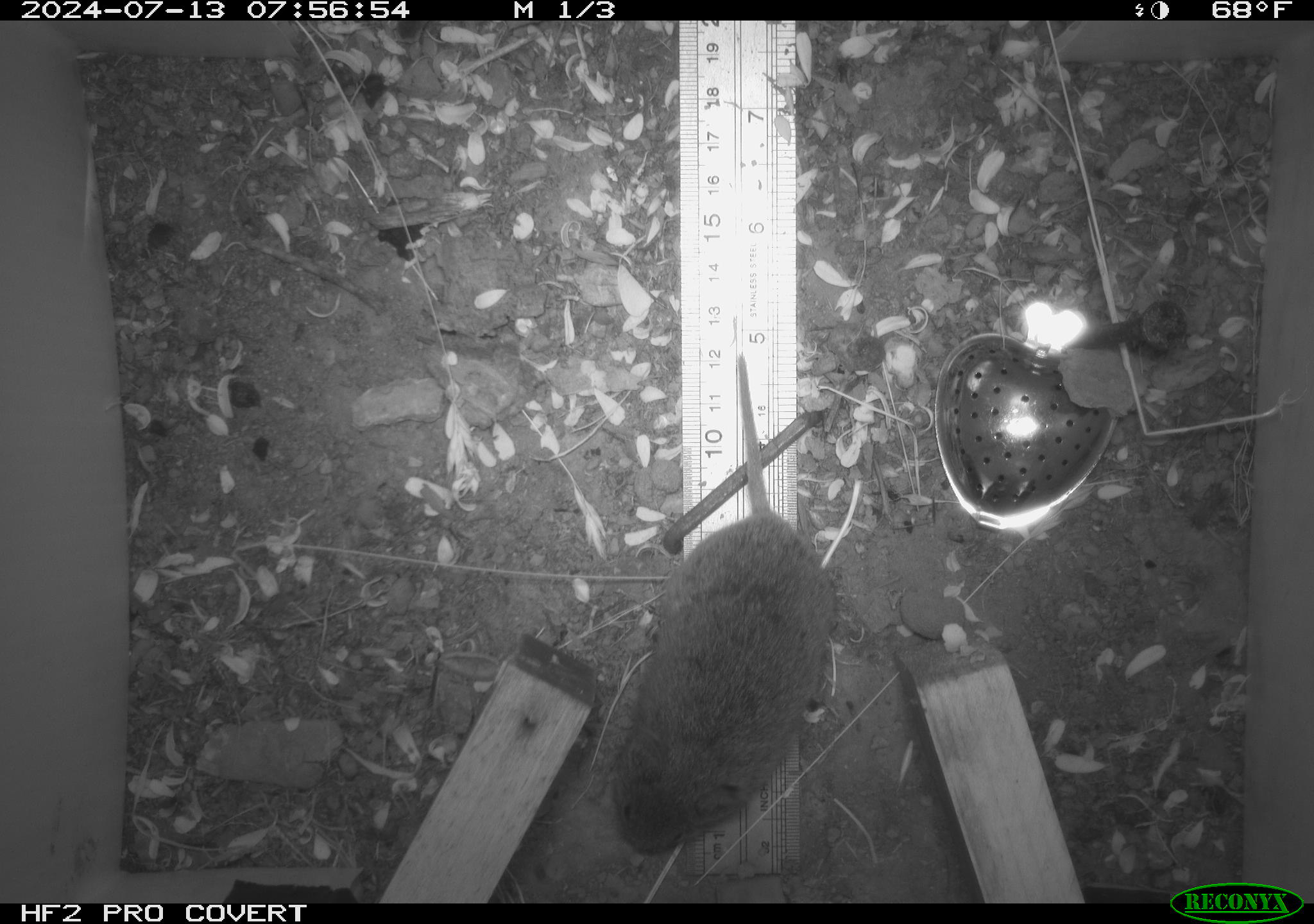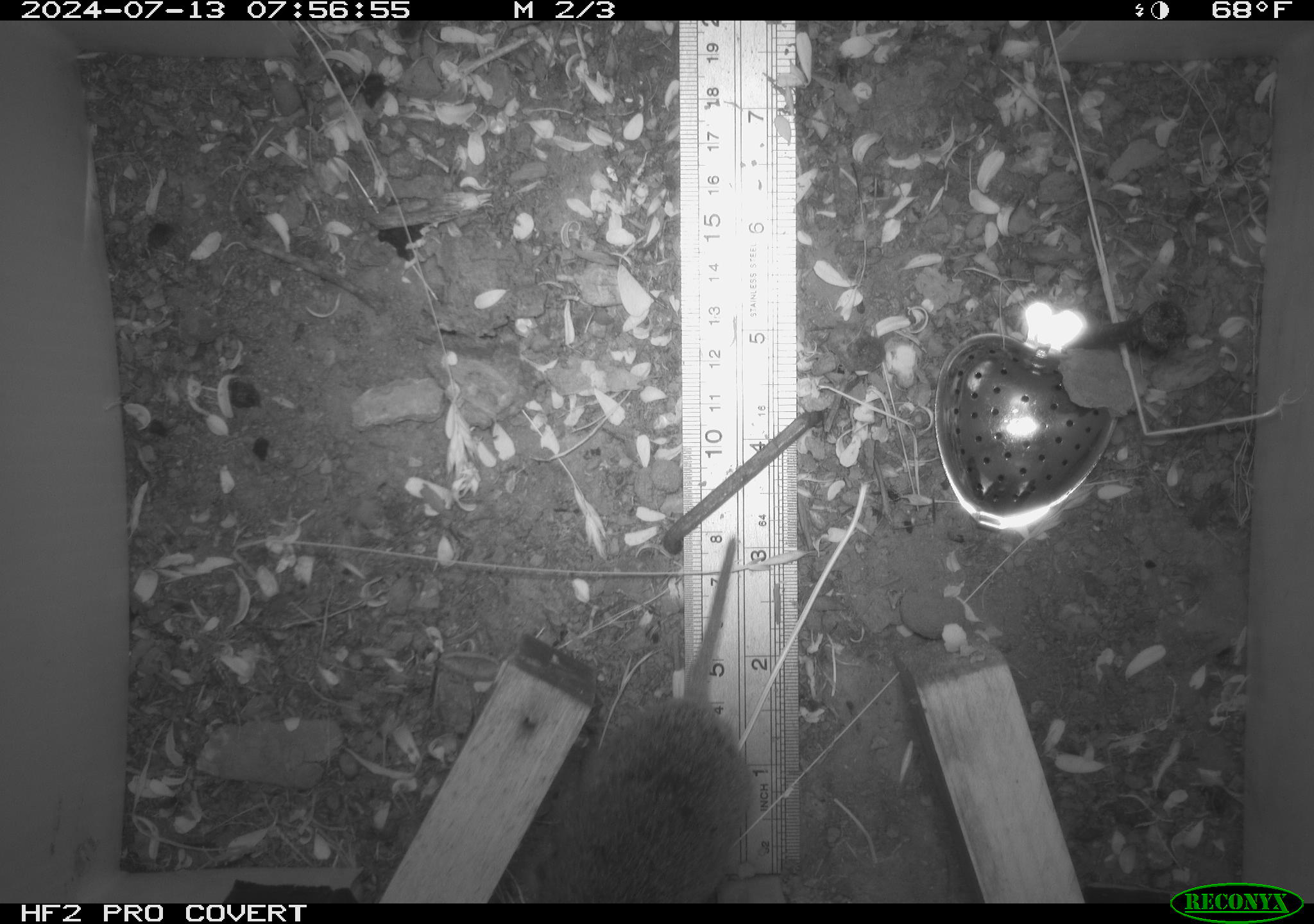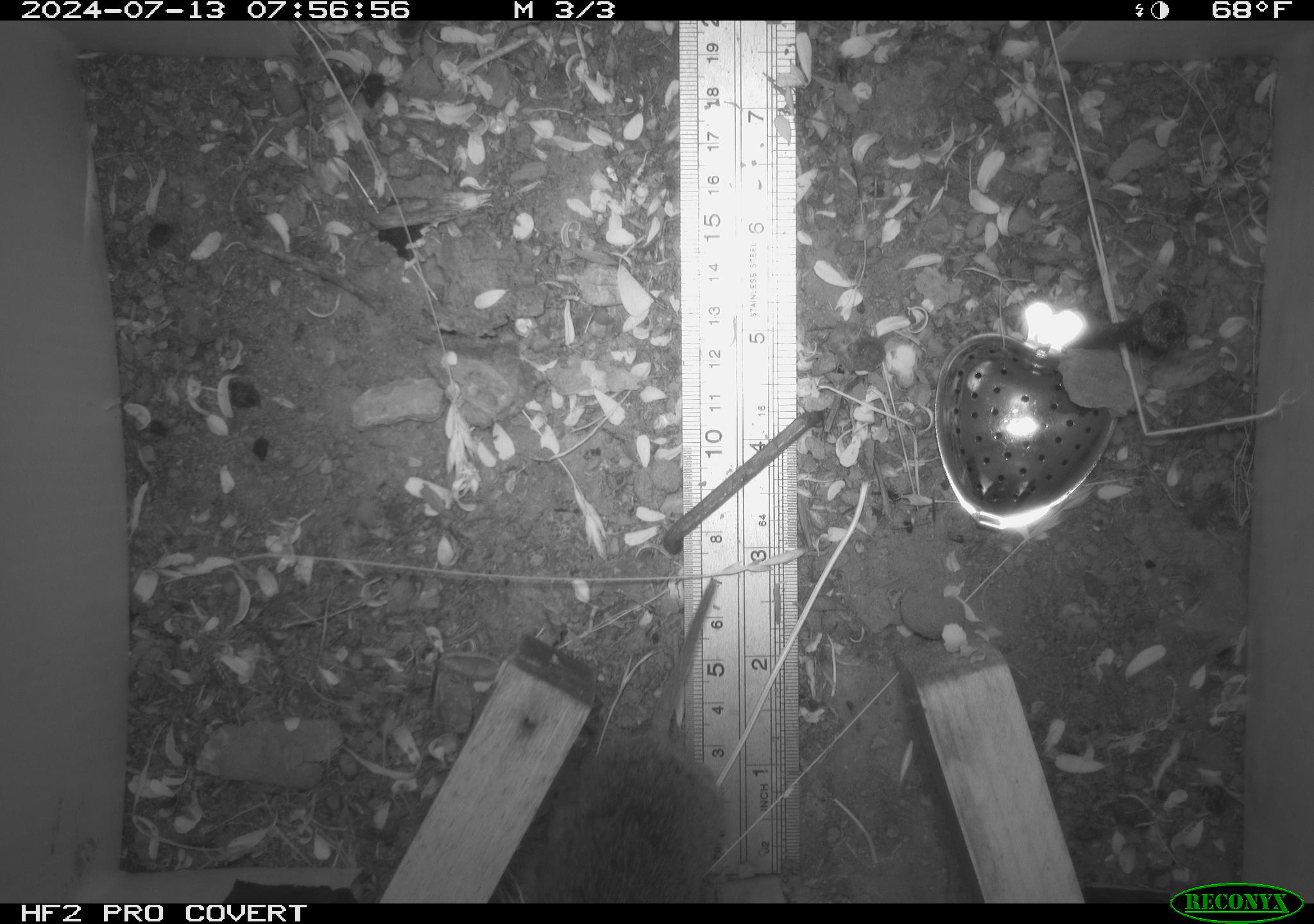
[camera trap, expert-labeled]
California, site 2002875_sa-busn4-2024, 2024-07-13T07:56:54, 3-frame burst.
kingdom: Animalia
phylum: Chordata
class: Mammalia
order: Rodentia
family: Cricetidae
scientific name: Arvicolinae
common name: voles, lemmings, and muskrats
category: arvicolinae subfamily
Arvicolinae subfamily (voles, lemmings, and muskrats) (Arvicolinae).